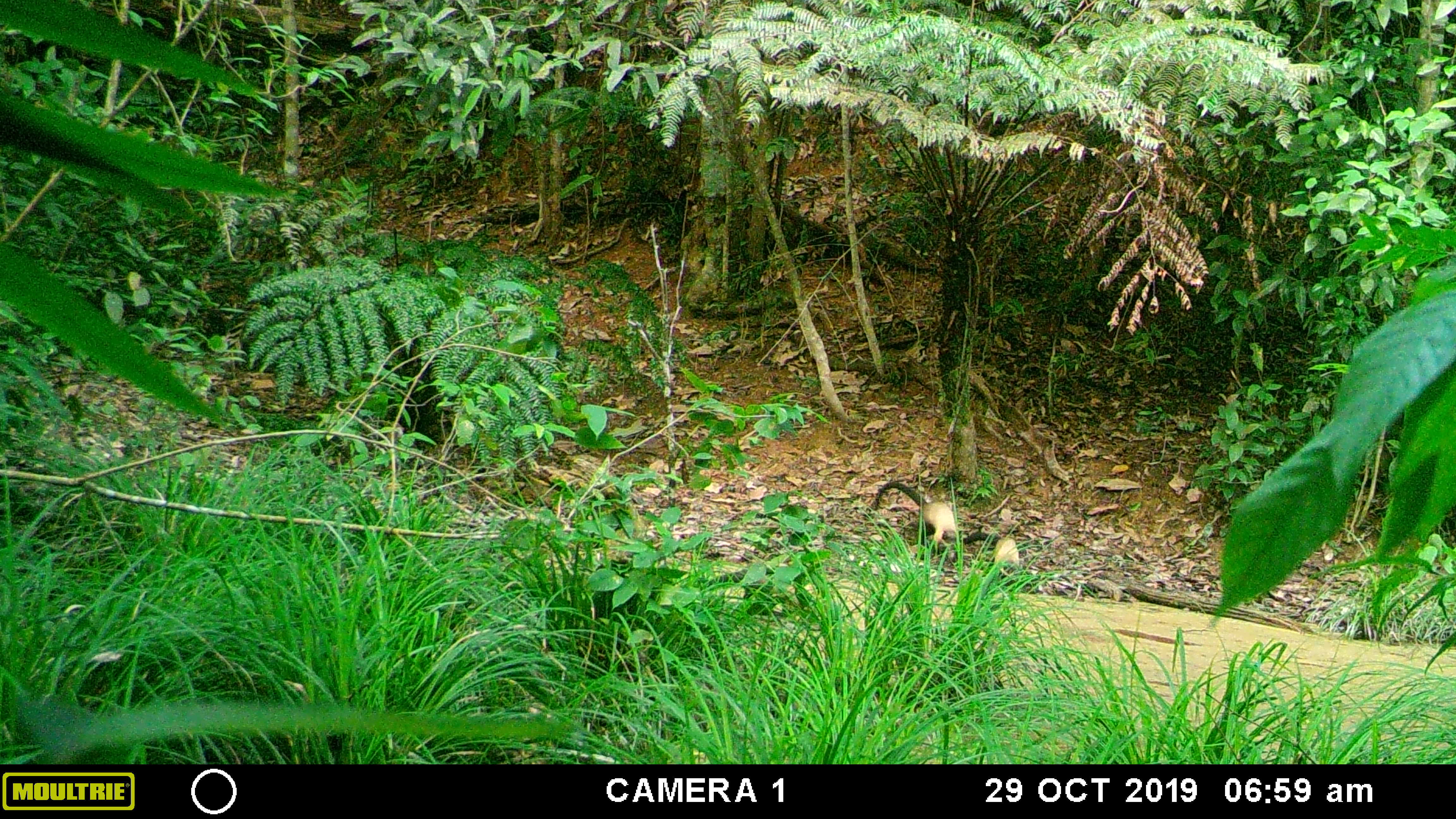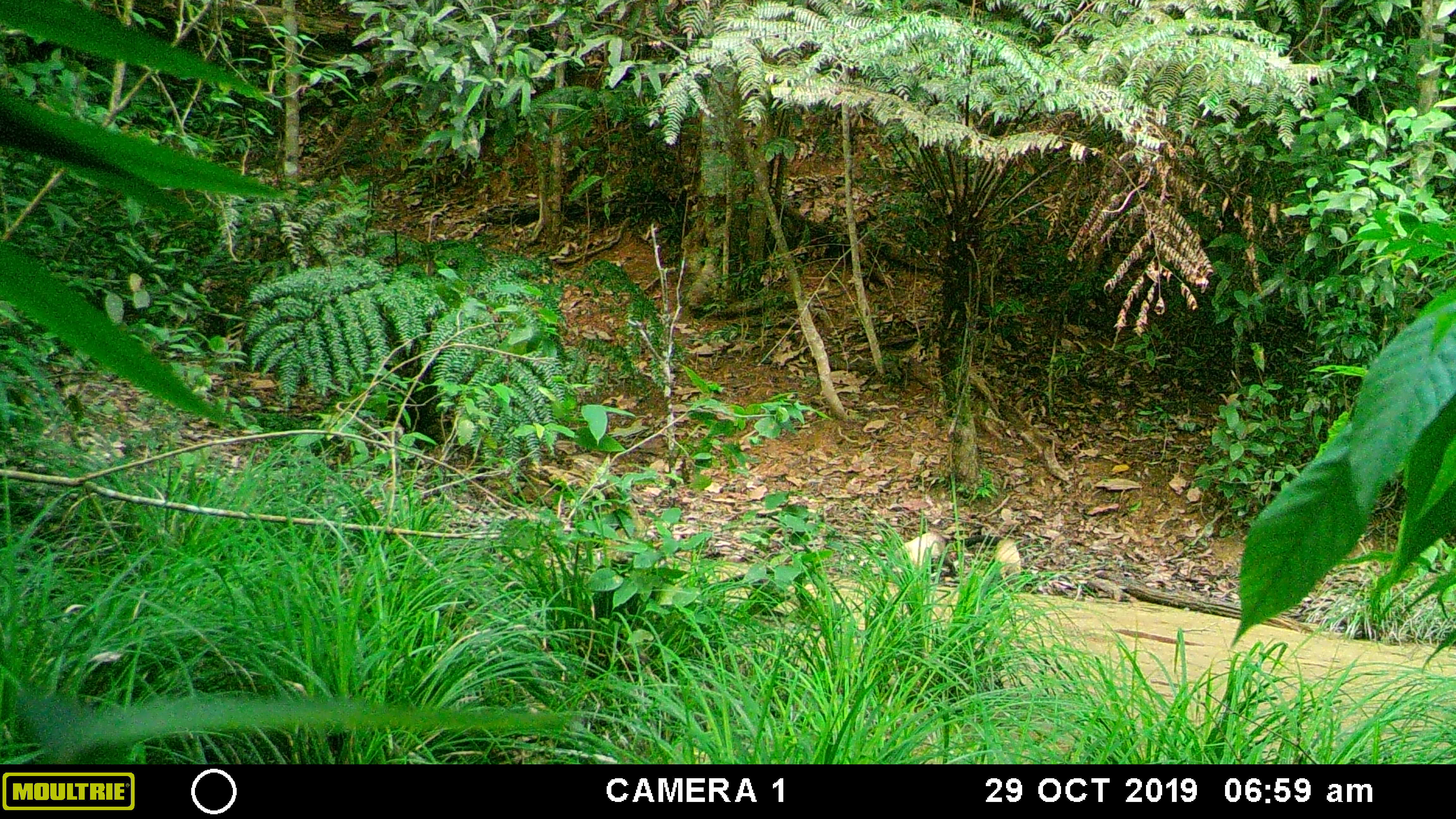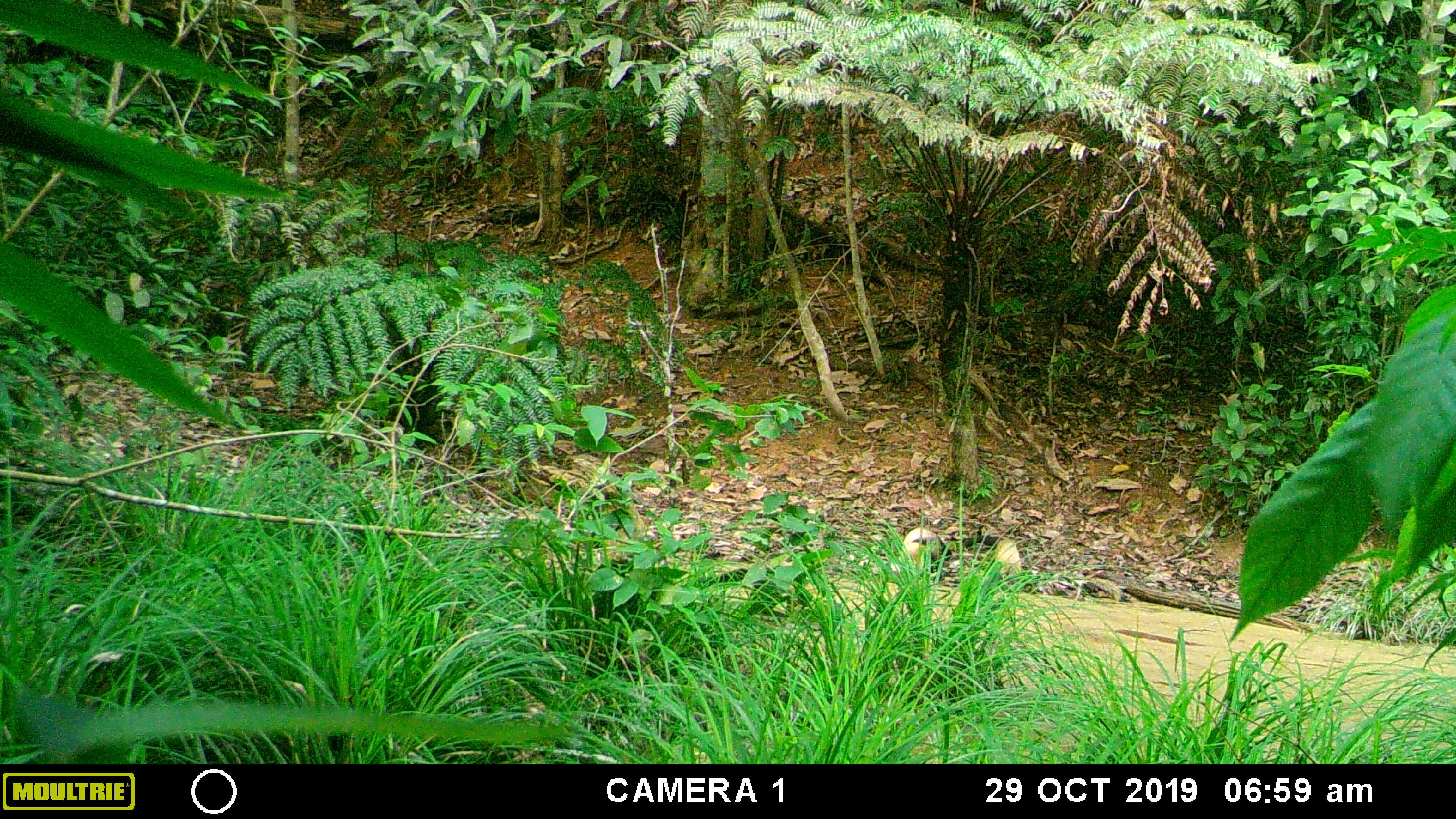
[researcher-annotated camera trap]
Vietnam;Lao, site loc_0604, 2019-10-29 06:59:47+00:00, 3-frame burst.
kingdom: Animalia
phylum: Chordata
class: Mammalia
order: Carnivora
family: Mustelidae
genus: Martes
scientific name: Martes flavigula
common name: yellow-throated marten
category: yellow throated marten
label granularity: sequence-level